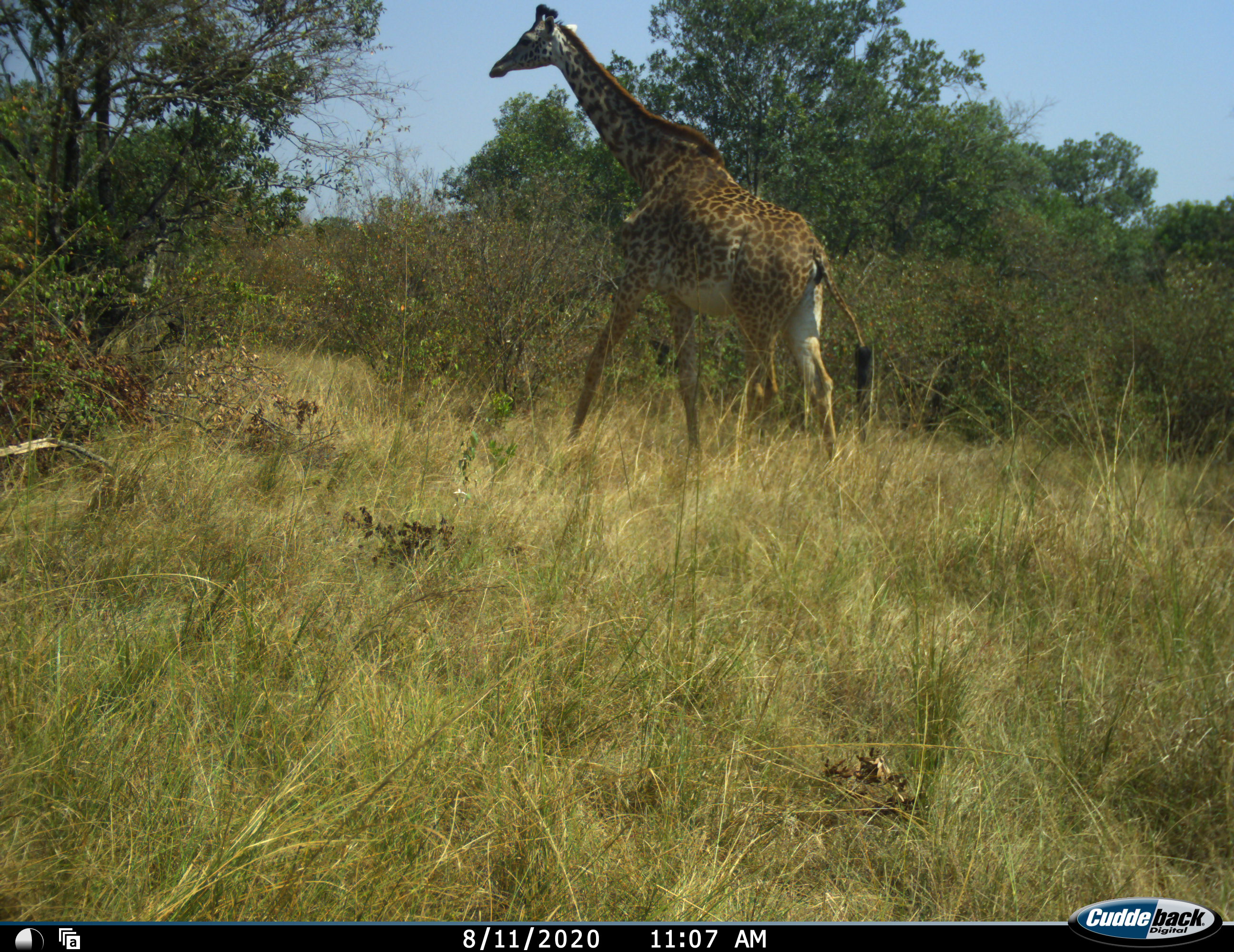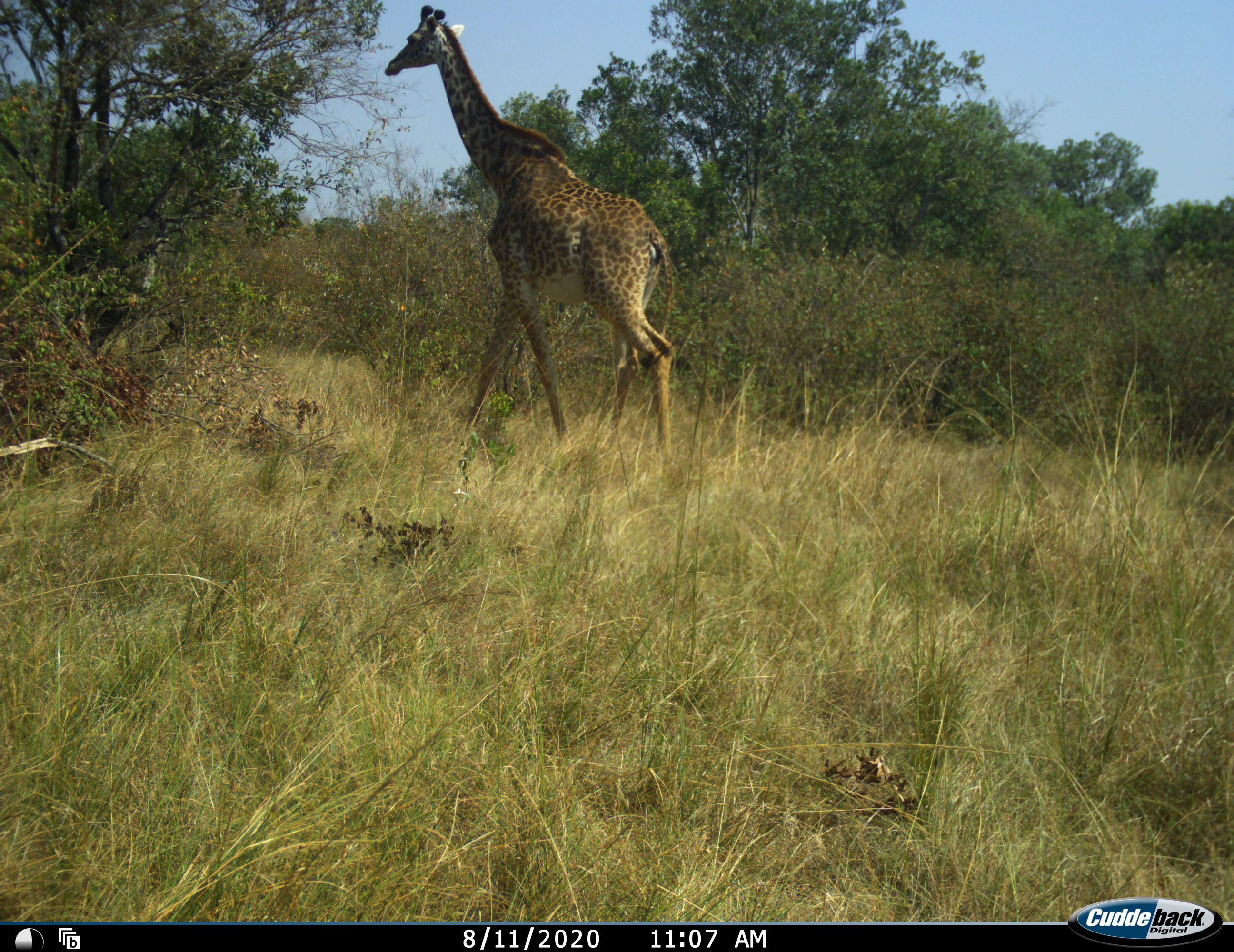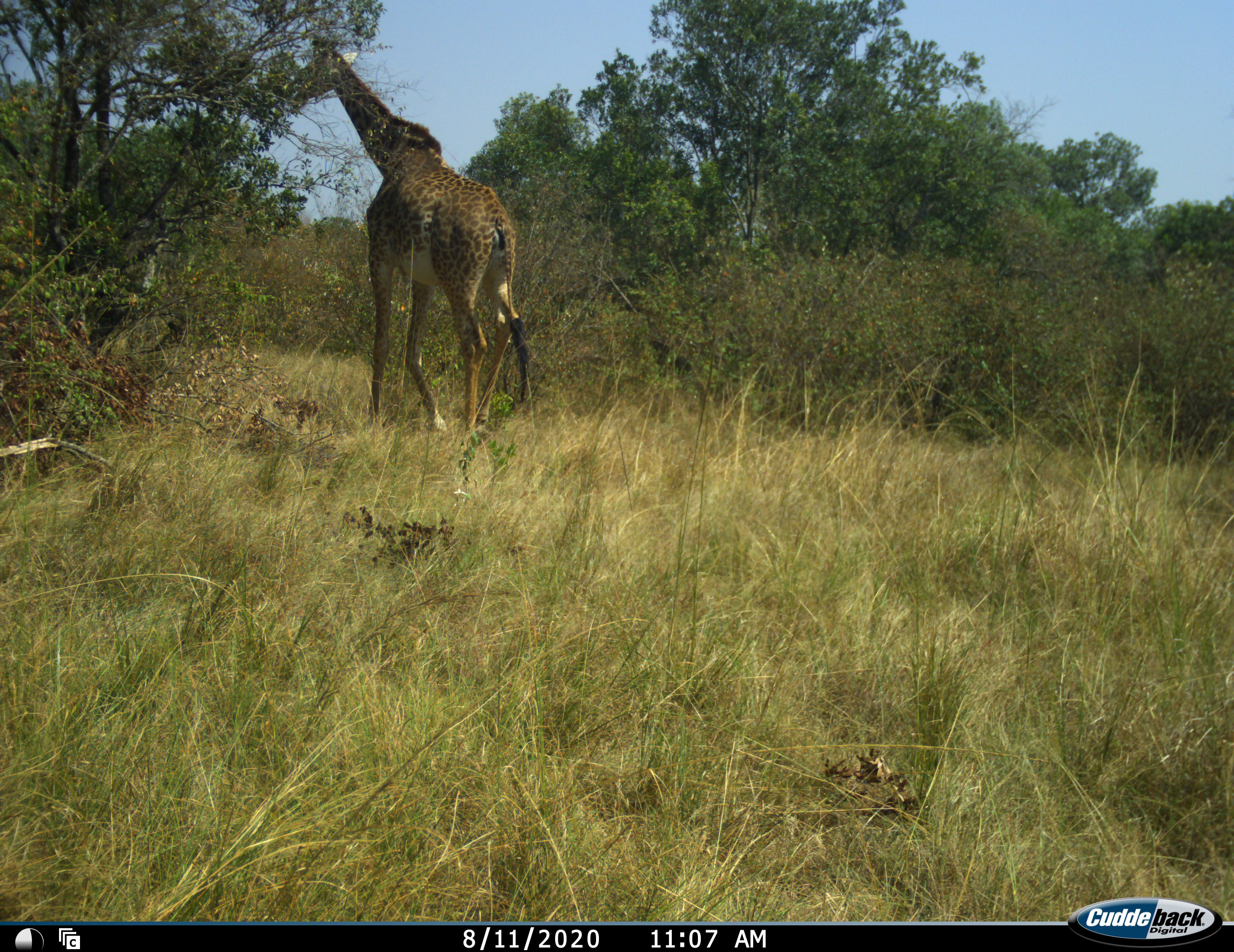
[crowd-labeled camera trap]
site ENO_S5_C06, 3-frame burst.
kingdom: Animalia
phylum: Chordata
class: Mammalia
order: Artiodactyla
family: Giraffidae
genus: Giraffa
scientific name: Giraffa camelopardalis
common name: giraffe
Giraffe (Giraffa camelopardalis), count 1. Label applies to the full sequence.